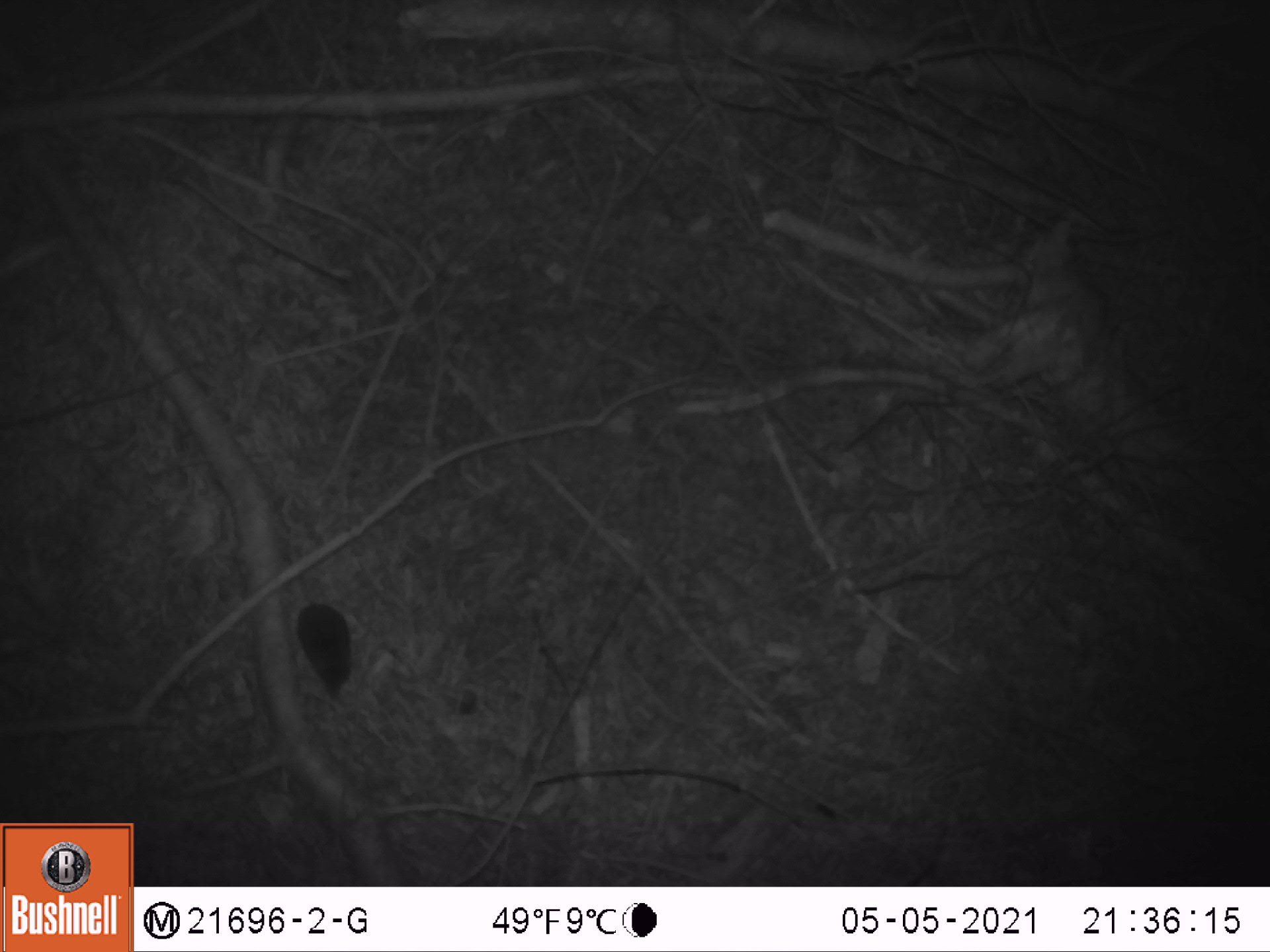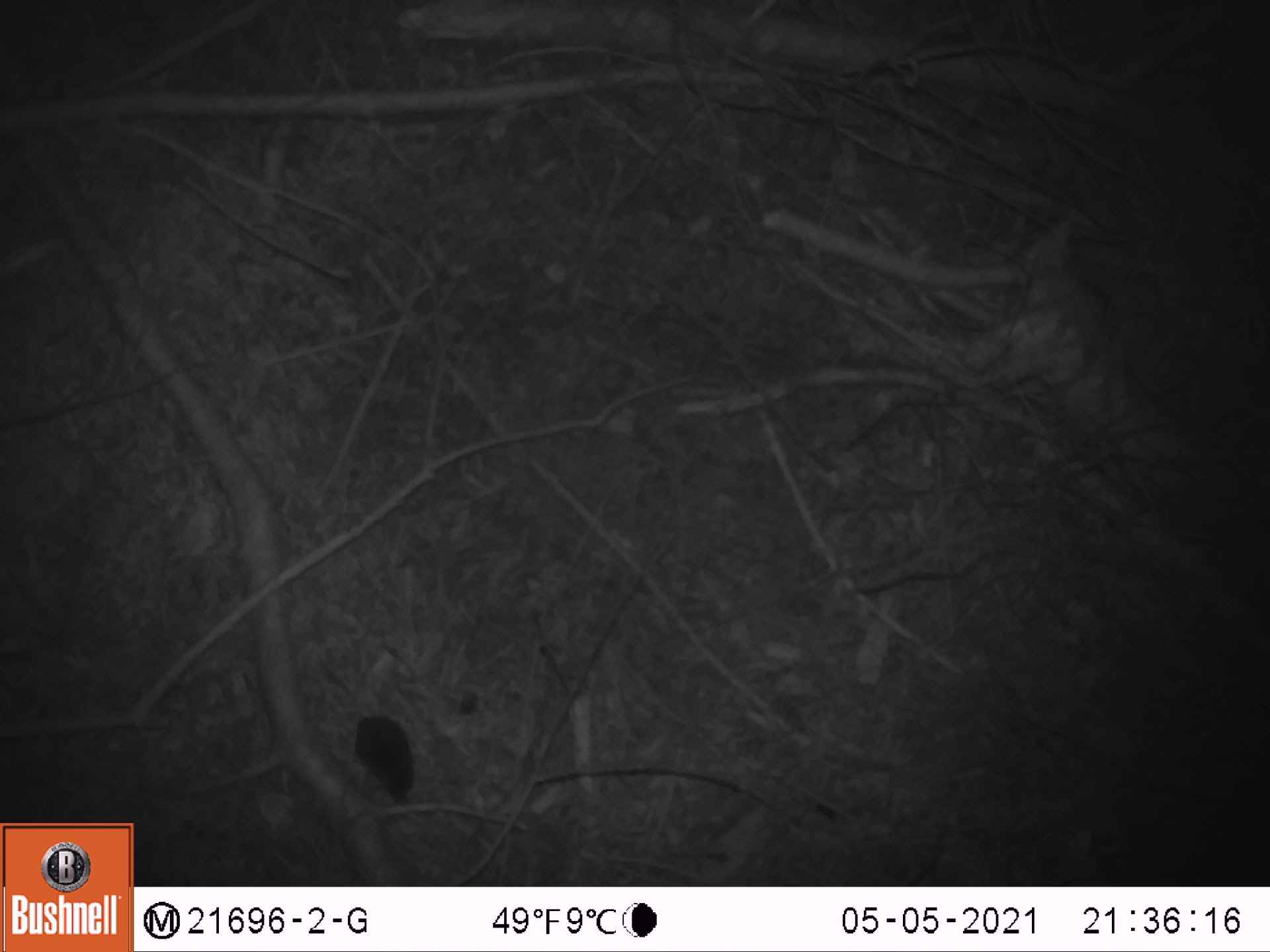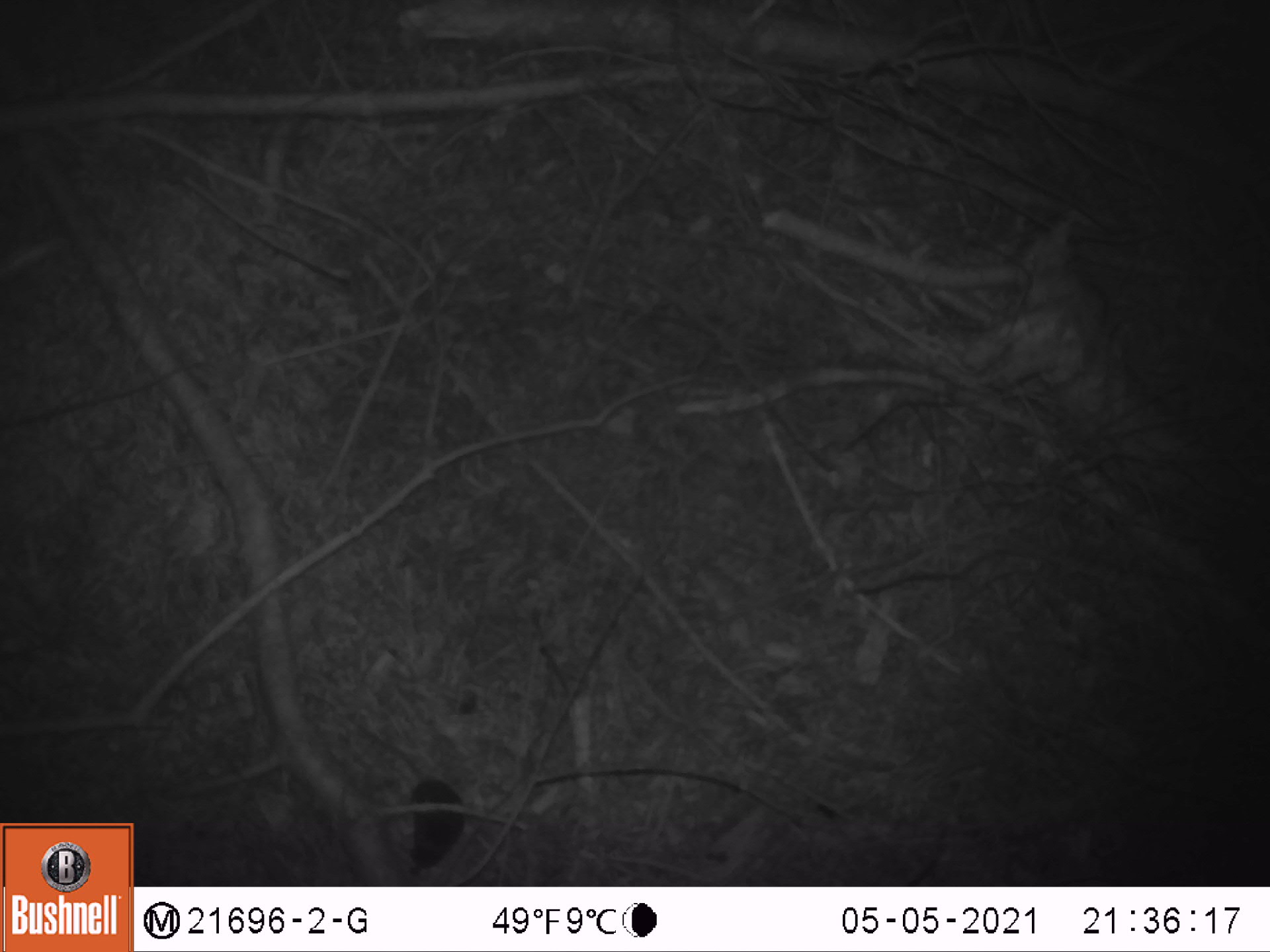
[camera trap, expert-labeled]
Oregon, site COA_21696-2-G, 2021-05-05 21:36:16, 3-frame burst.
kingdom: Animalia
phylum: Chordata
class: Mammalia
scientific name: Mammalia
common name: small mammal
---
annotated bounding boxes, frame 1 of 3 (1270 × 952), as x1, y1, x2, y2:
small mammal: 243, 522, 395, 726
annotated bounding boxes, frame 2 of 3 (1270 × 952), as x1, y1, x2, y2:
small mammal: 302, 628, 479, 834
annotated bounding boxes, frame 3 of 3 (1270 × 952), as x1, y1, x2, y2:
small mammal: 343, 696, 483, 880